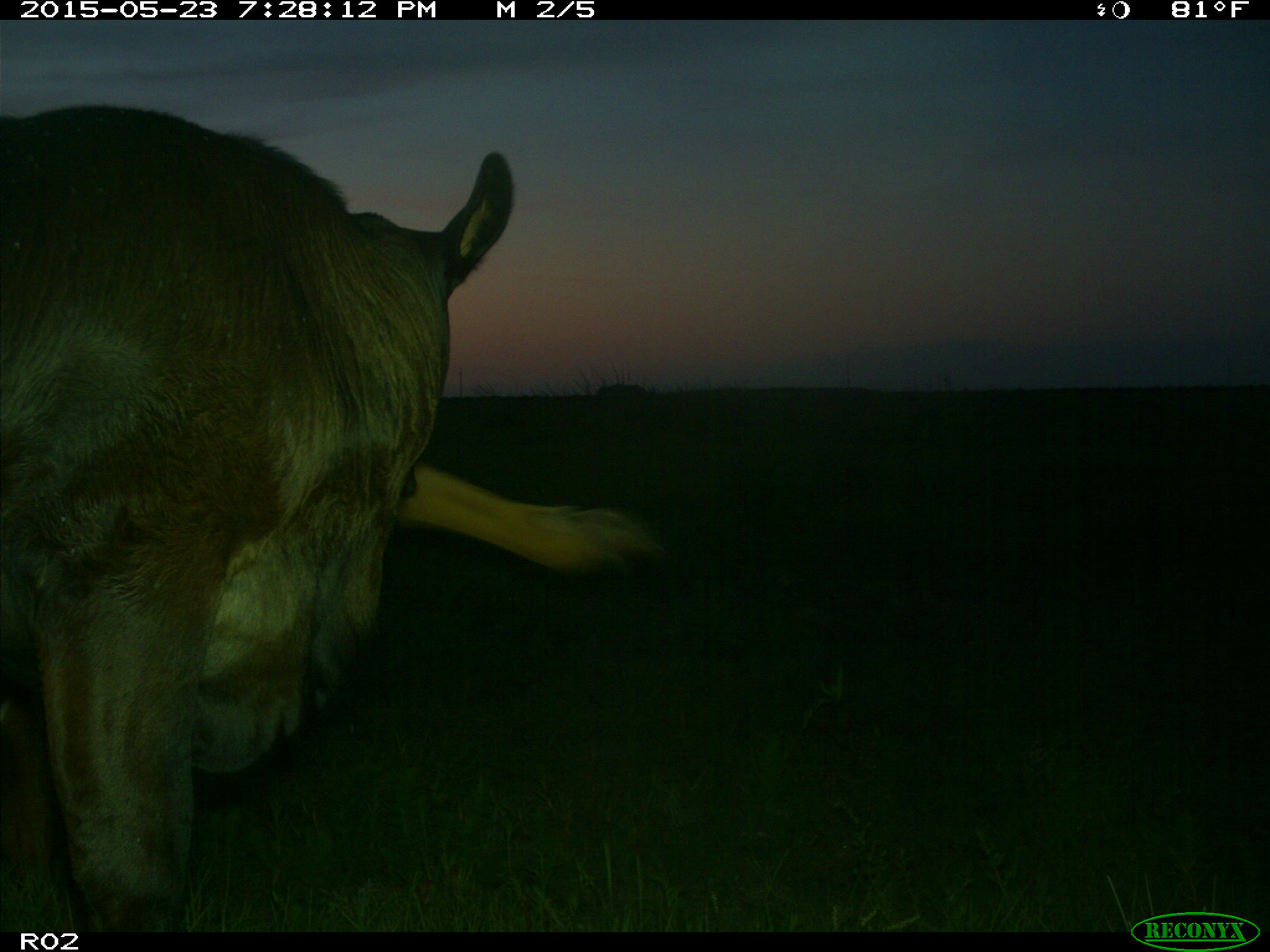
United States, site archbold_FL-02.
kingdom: Animalia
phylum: Chordata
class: Mammalia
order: Artiodactyla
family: Bovidae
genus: Bos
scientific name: Bos taurus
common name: domestic cow